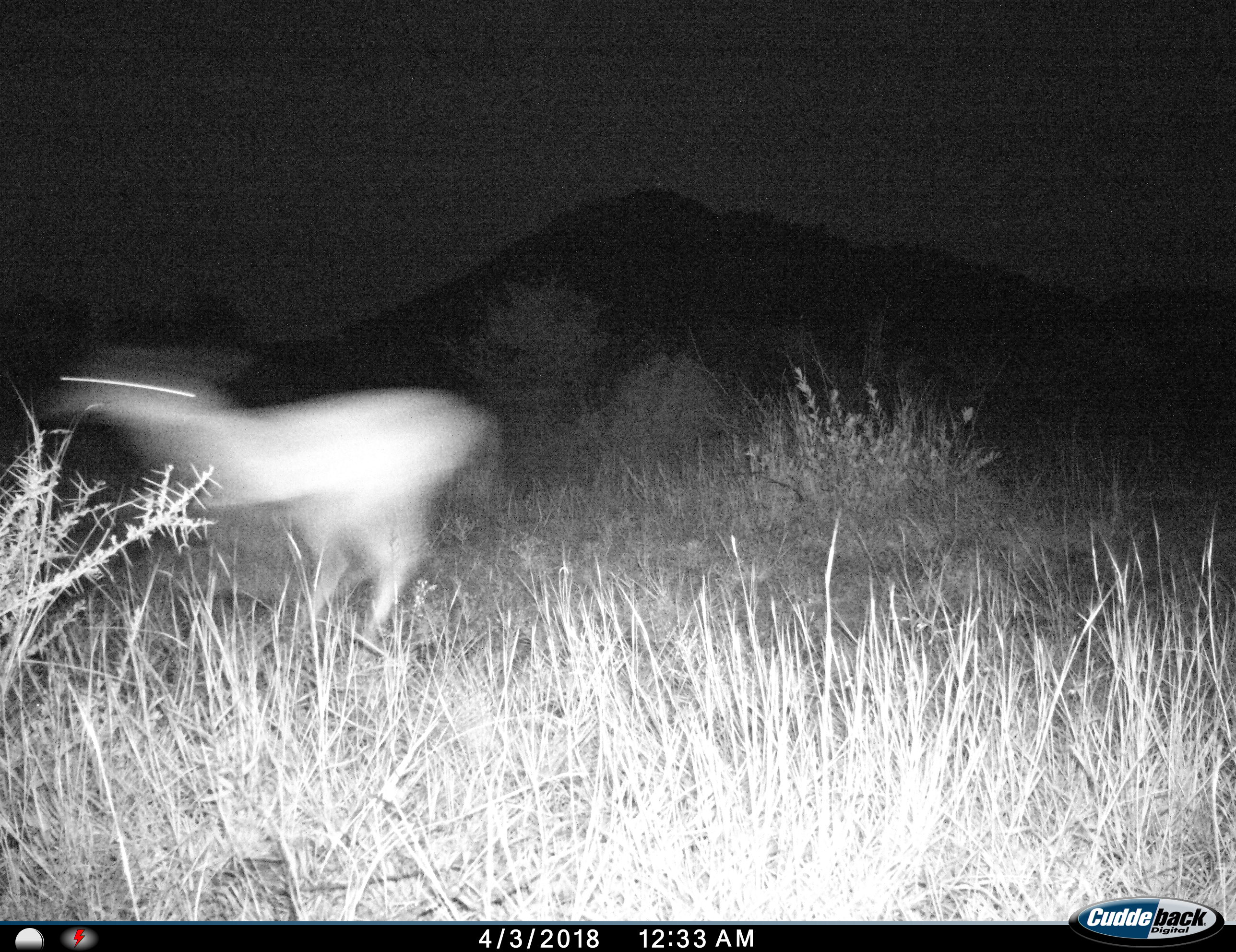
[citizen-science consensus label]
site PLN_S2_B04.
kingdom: Animalia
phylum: Chordata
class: Mammalia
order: Artiodactyla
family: Bovidae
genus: Aepyceros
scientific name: Aepyceros melampus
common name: impala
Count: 1.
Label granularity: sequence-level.